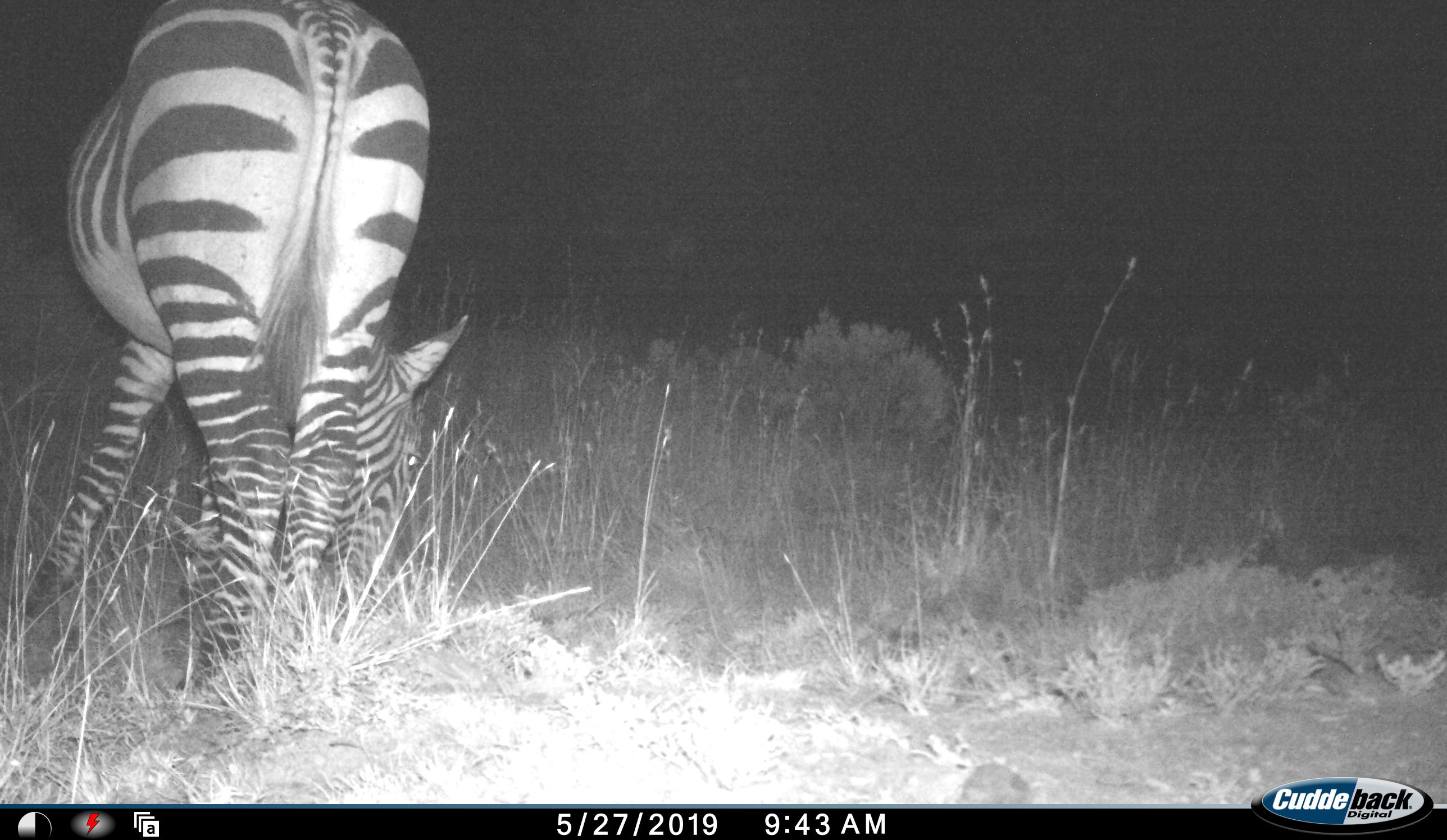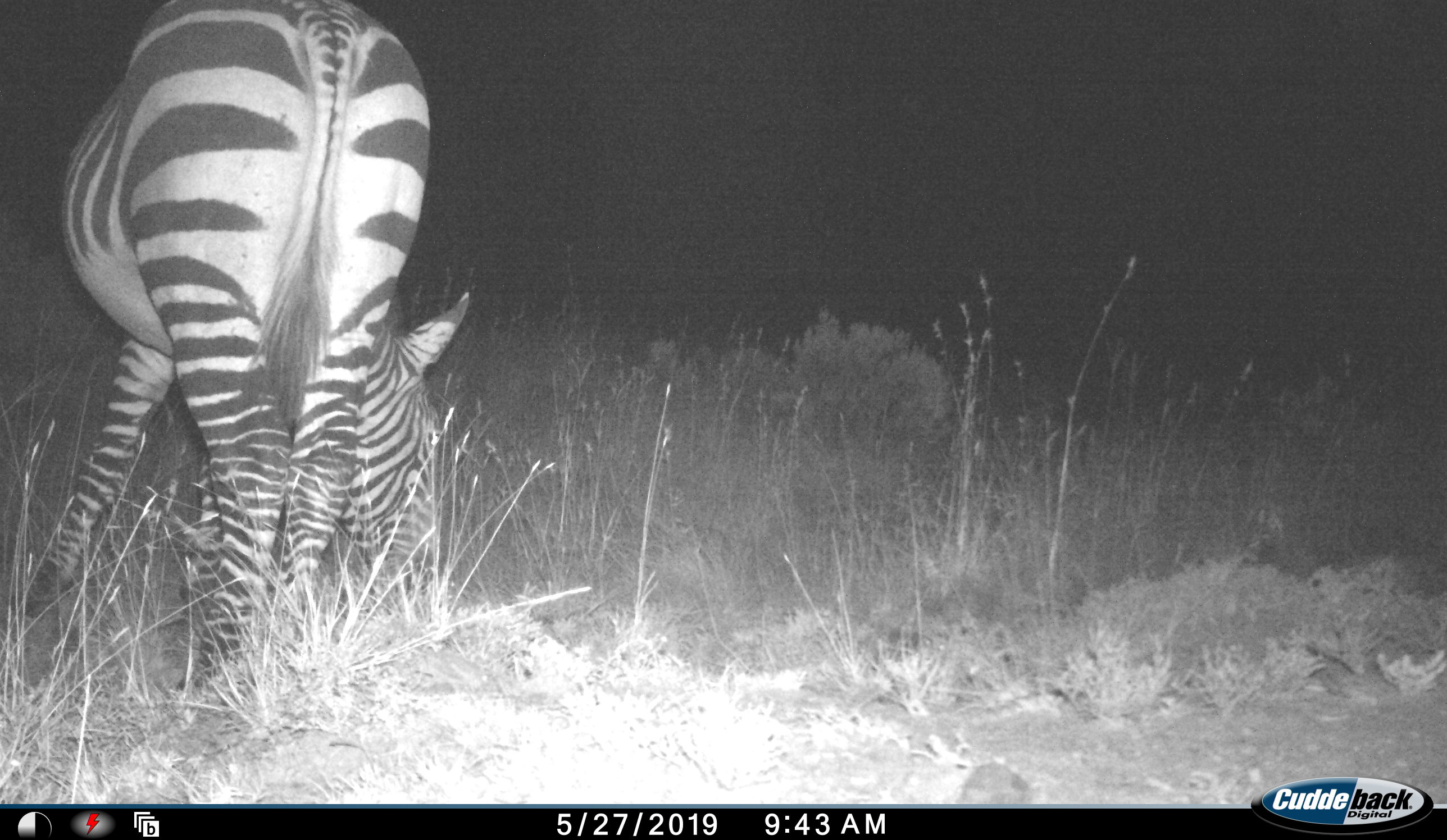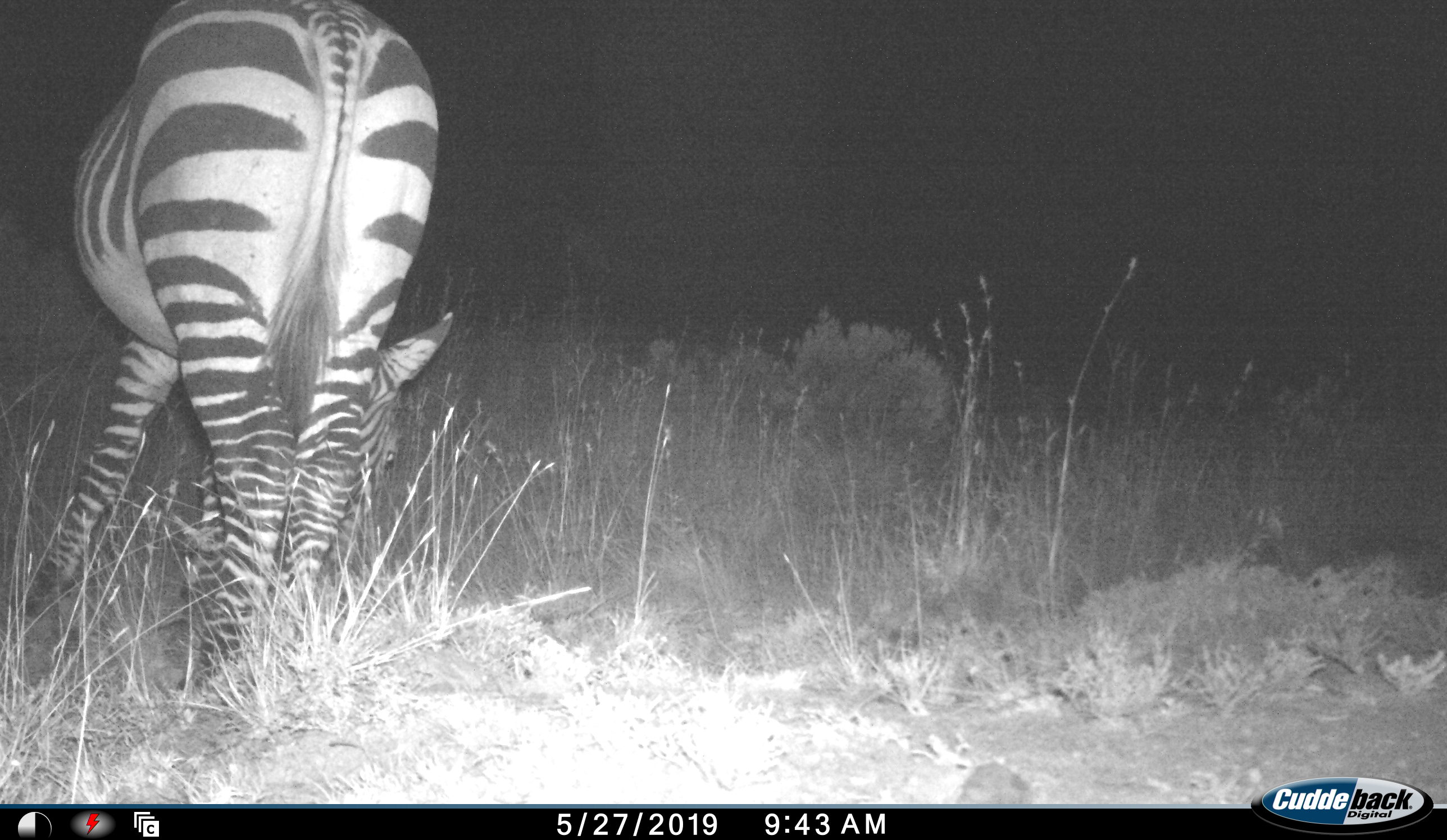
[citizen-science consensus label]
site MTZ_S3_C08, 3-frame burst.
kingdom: Animalia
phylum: Chordata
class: Mammalia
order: Perissodactyla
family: Equidae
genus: Equus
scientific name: Equus zebra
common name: mountain zebra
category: zebramountain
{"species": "zebramountain (mountain zebra) (Equus zebra)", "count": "1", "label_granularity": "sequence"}